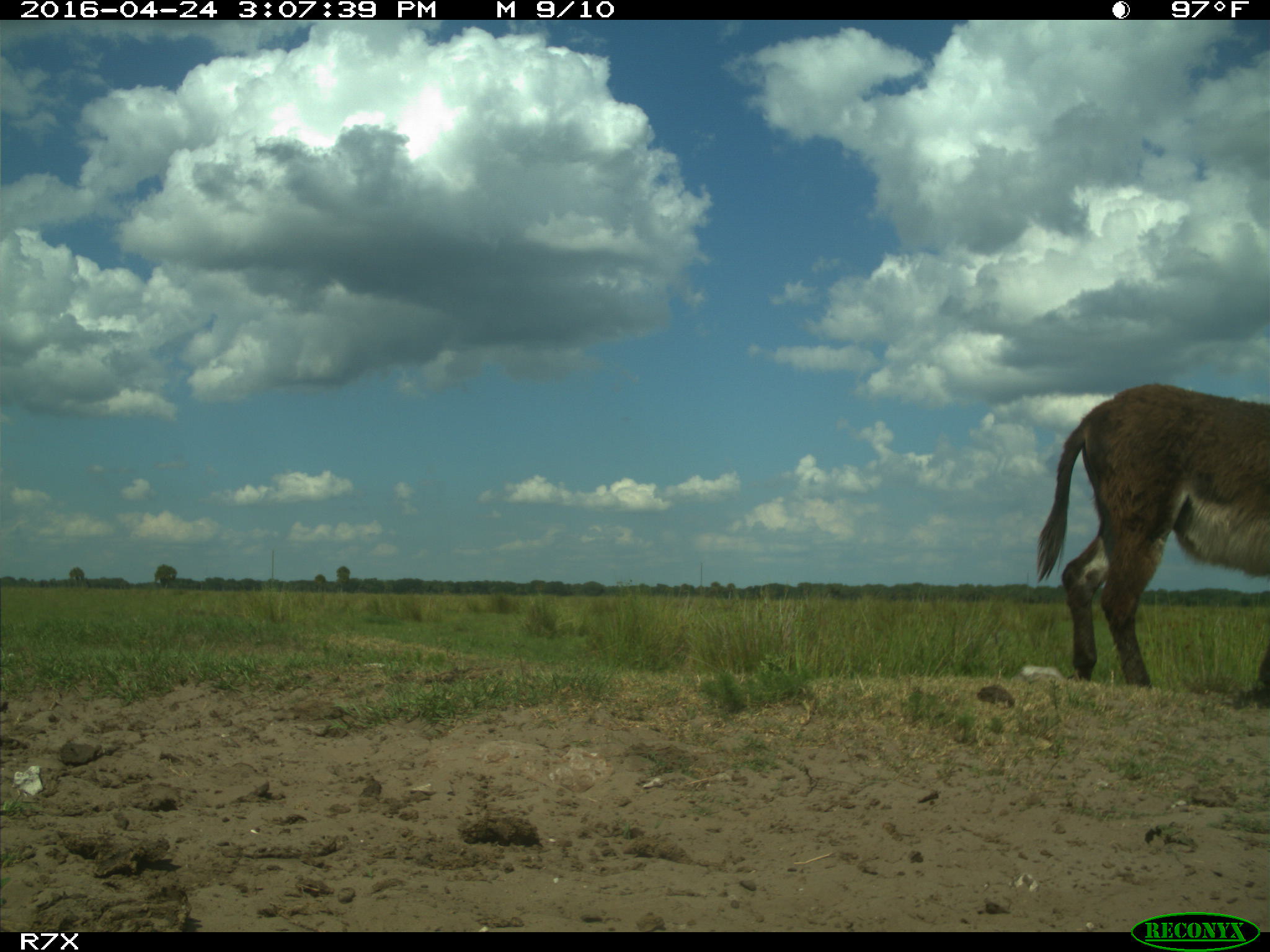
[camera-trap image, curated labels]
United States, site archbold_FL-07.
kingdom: Animalia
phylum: Chordata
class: Mammalia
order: Artiodactyla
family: Bovidae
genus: Bos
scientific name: Bos taurus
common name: domestic cow